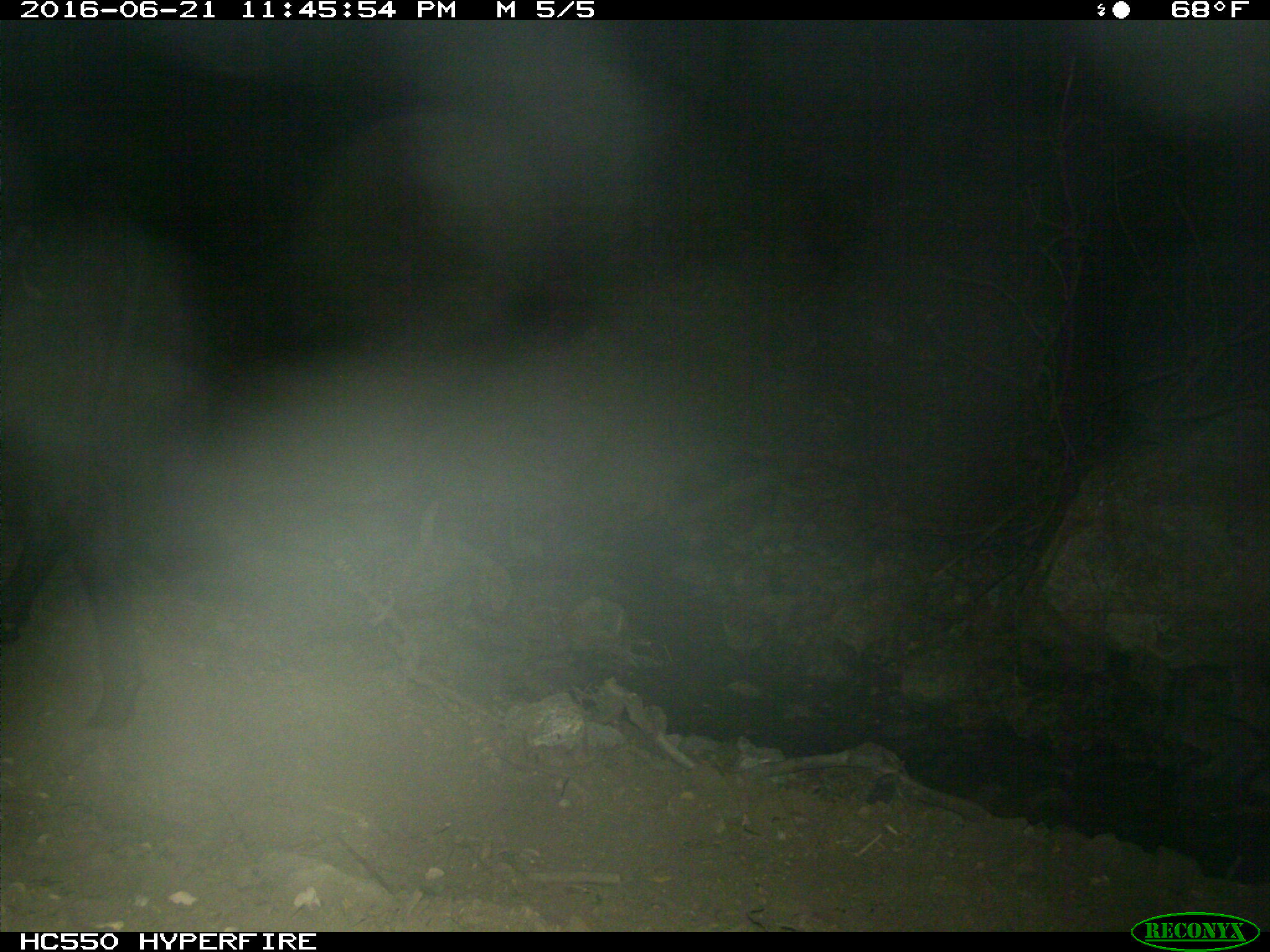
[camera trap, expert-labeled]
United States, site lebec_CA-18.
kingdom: Animalia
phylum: Chordata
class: Mammalia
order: Artiodactyla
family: Bovidae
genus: Bos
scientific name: Bos taurus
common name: domestic cow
Bos taurus (domestic cow).